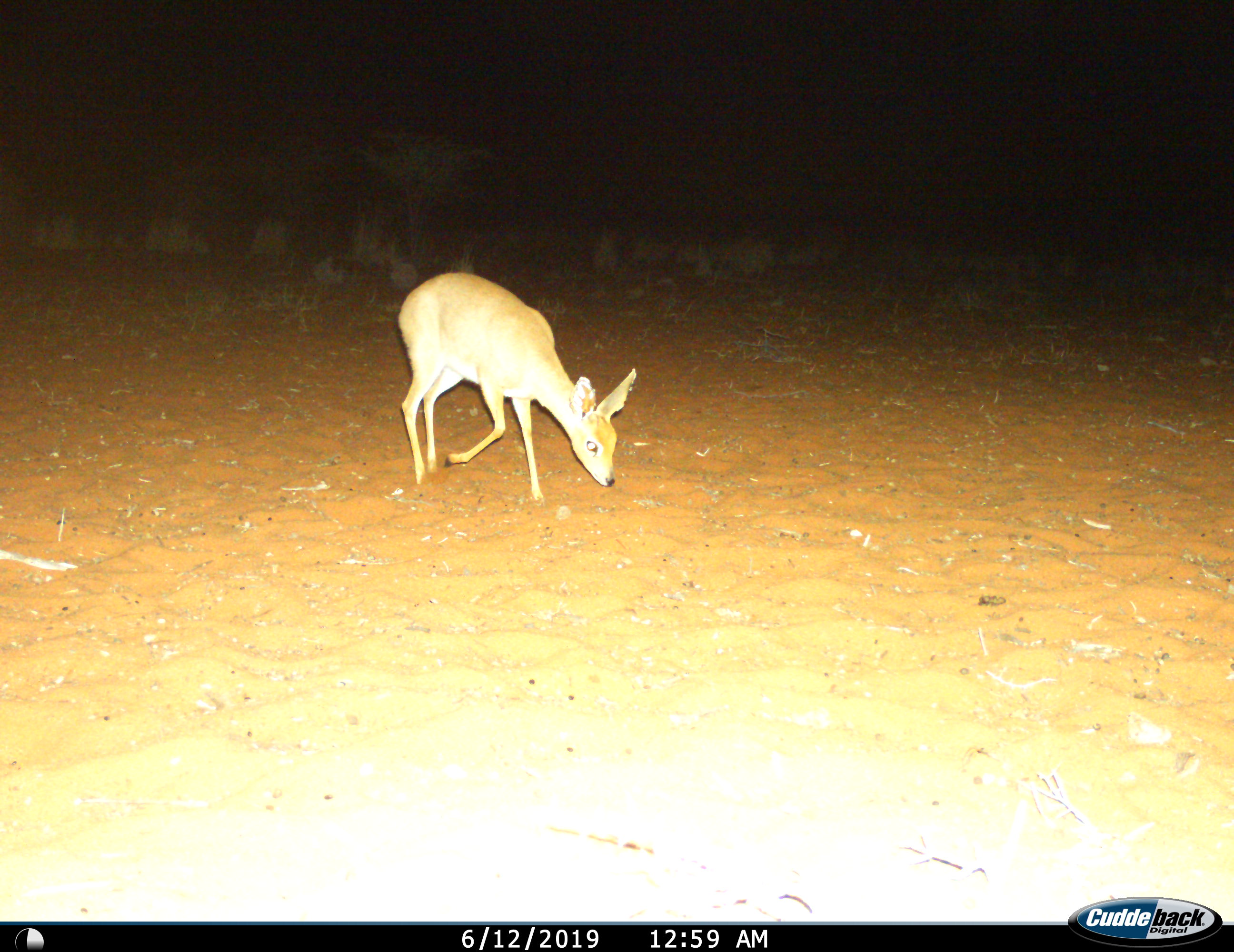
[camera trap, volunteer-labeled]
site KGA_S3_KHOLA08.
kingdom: Animalia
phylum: Chordata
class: Mammalia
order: Artiodactyla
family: Bovidae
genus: Raphicerus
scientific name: Raphicerus campestris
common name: steenbok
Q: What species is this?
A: Steenbok (Raphicerus campestris).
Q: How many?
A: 1.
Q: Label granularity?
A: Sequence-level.